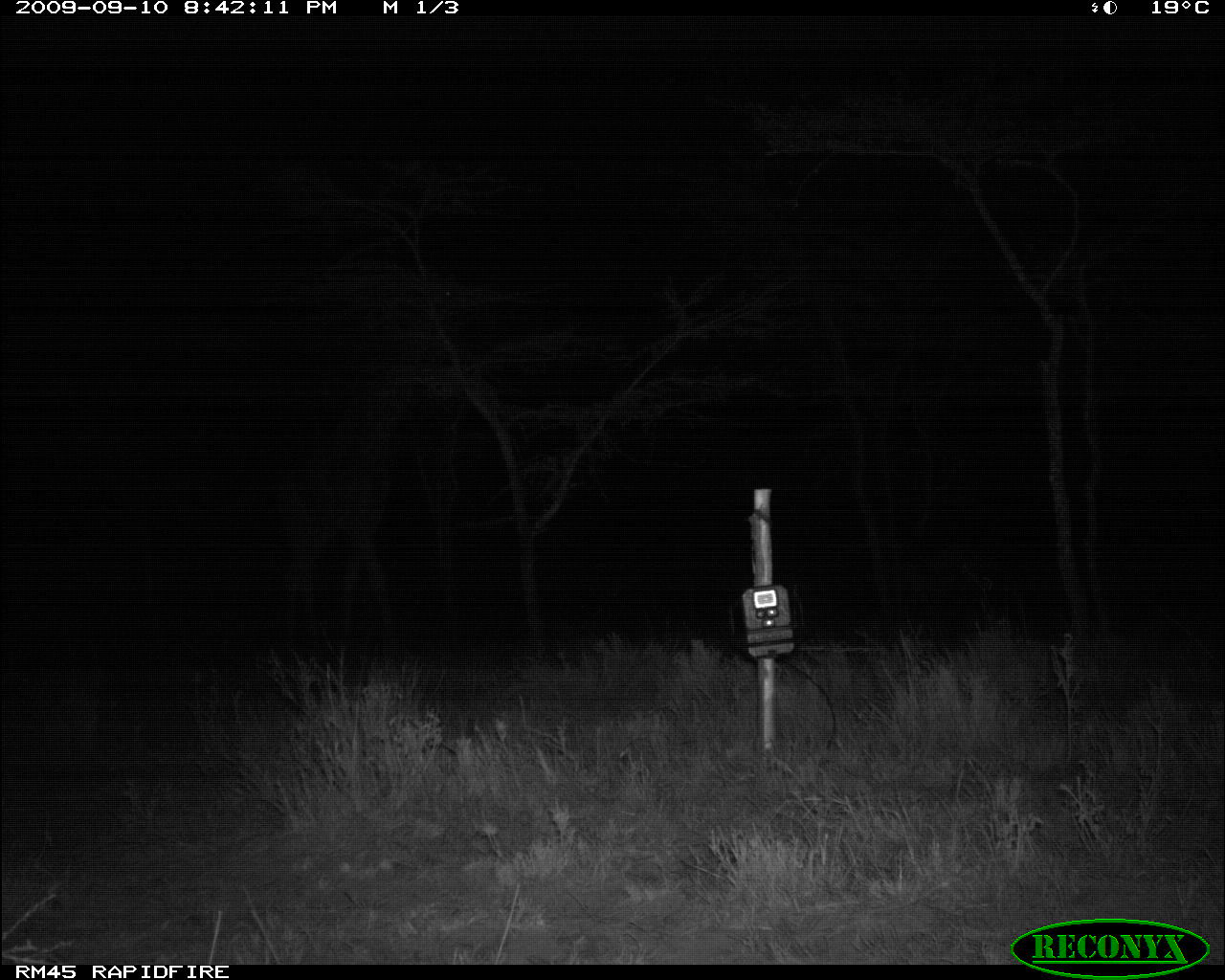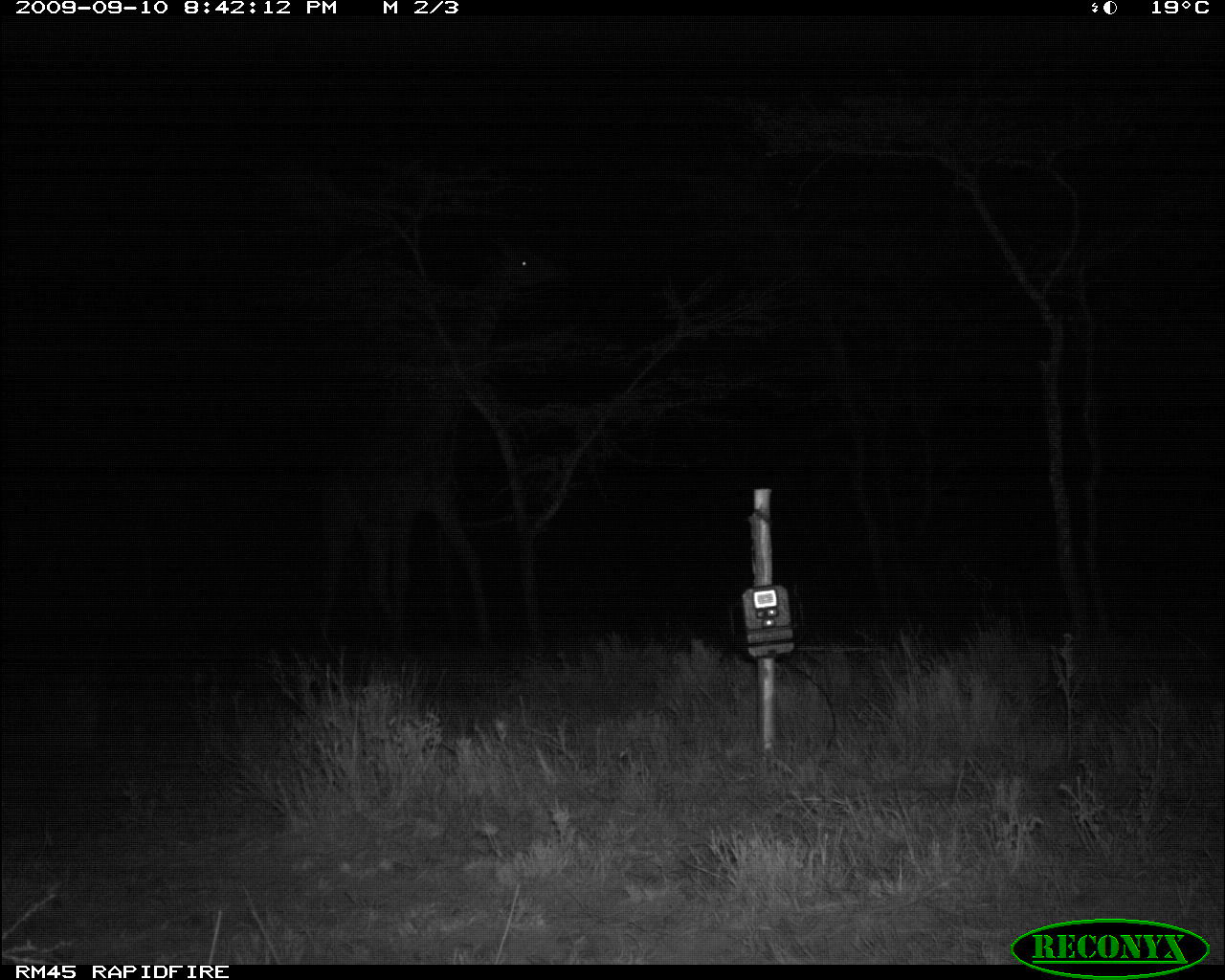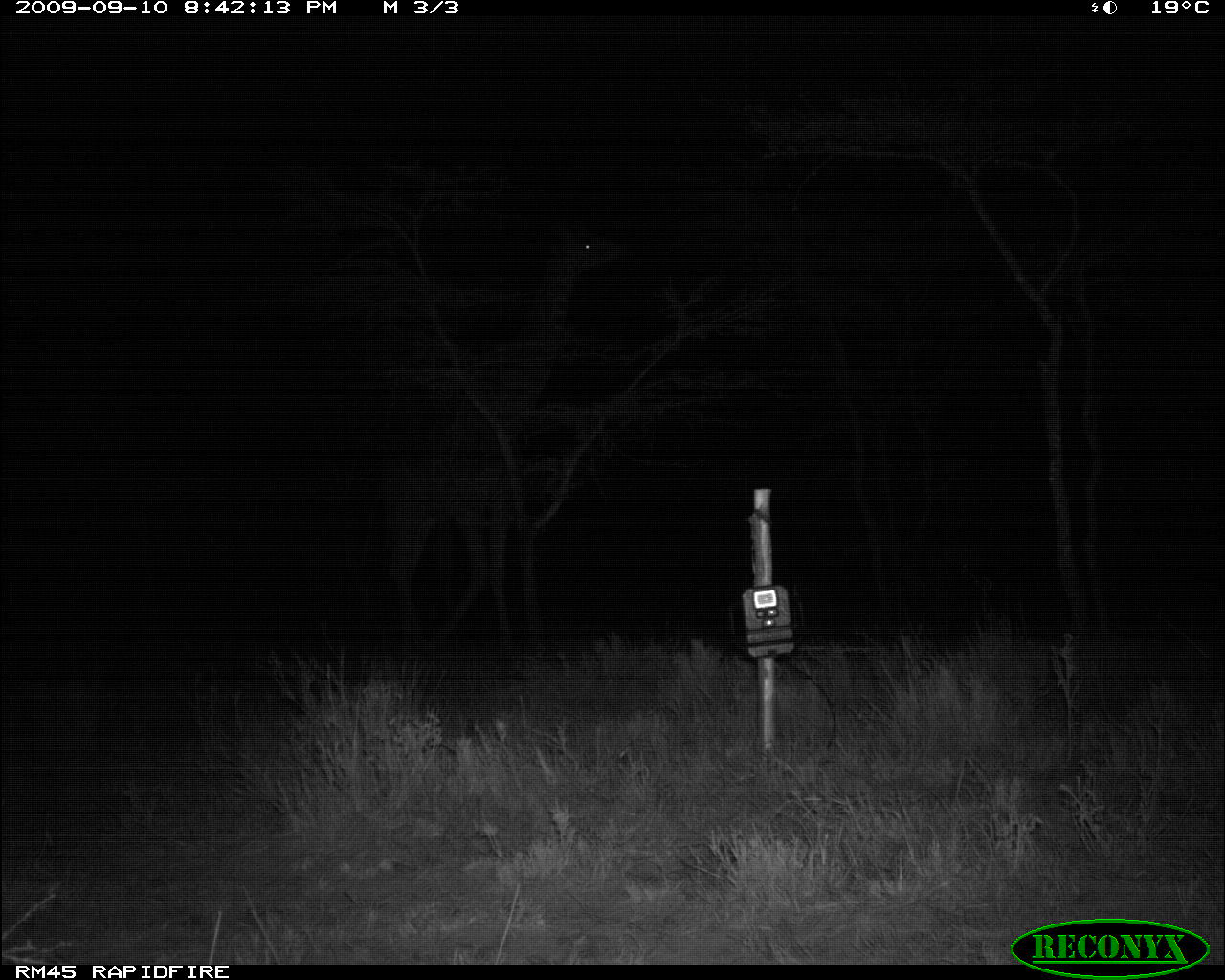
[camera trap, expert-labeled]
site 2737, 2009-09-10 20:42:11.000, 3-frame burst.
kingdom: Animalia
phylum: Chordata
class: Mammalia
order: Artiodactyla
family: Giraffidae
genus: Giraffa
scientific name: Giraffa camelopardalis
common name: giraffe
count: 1